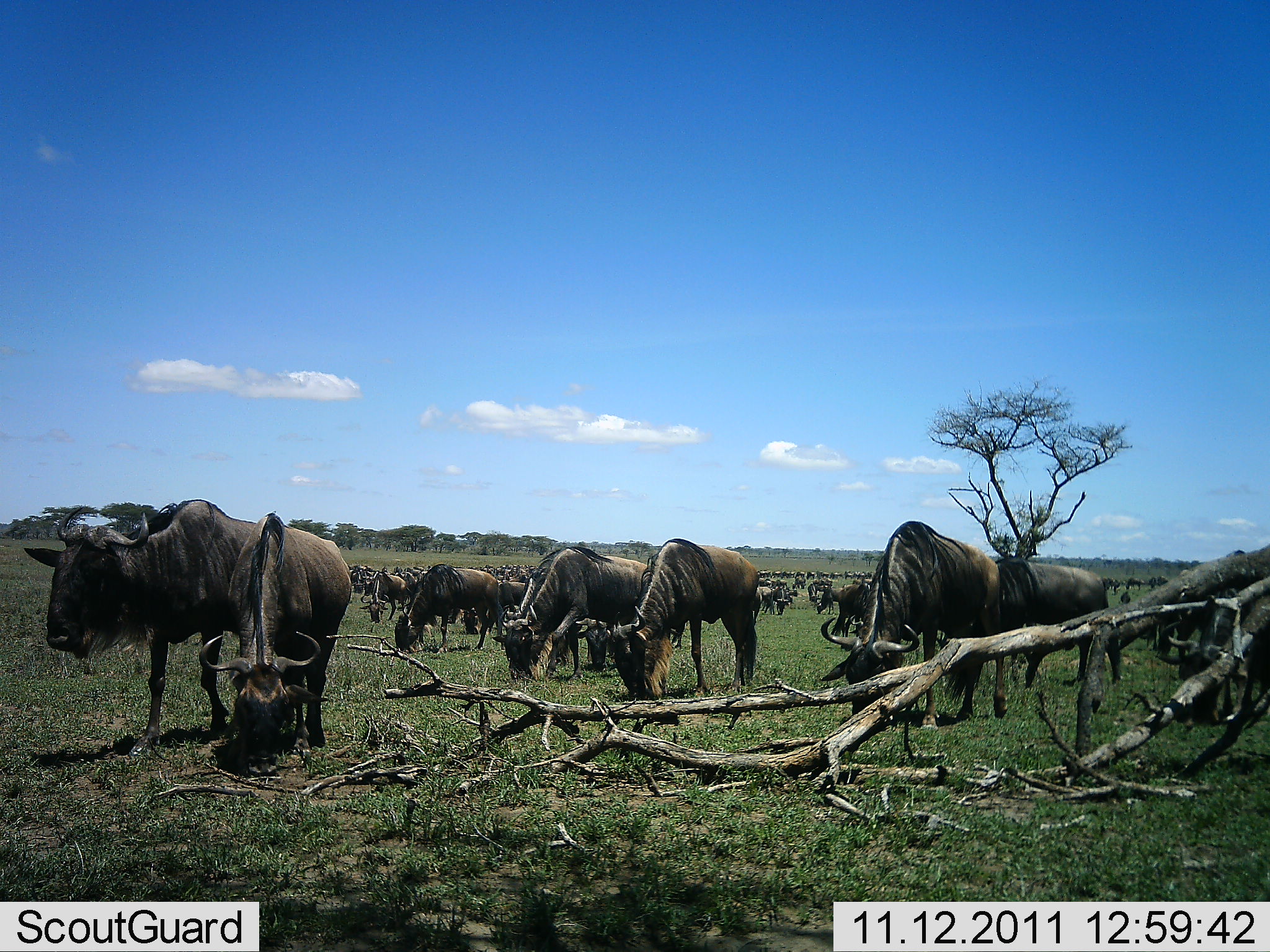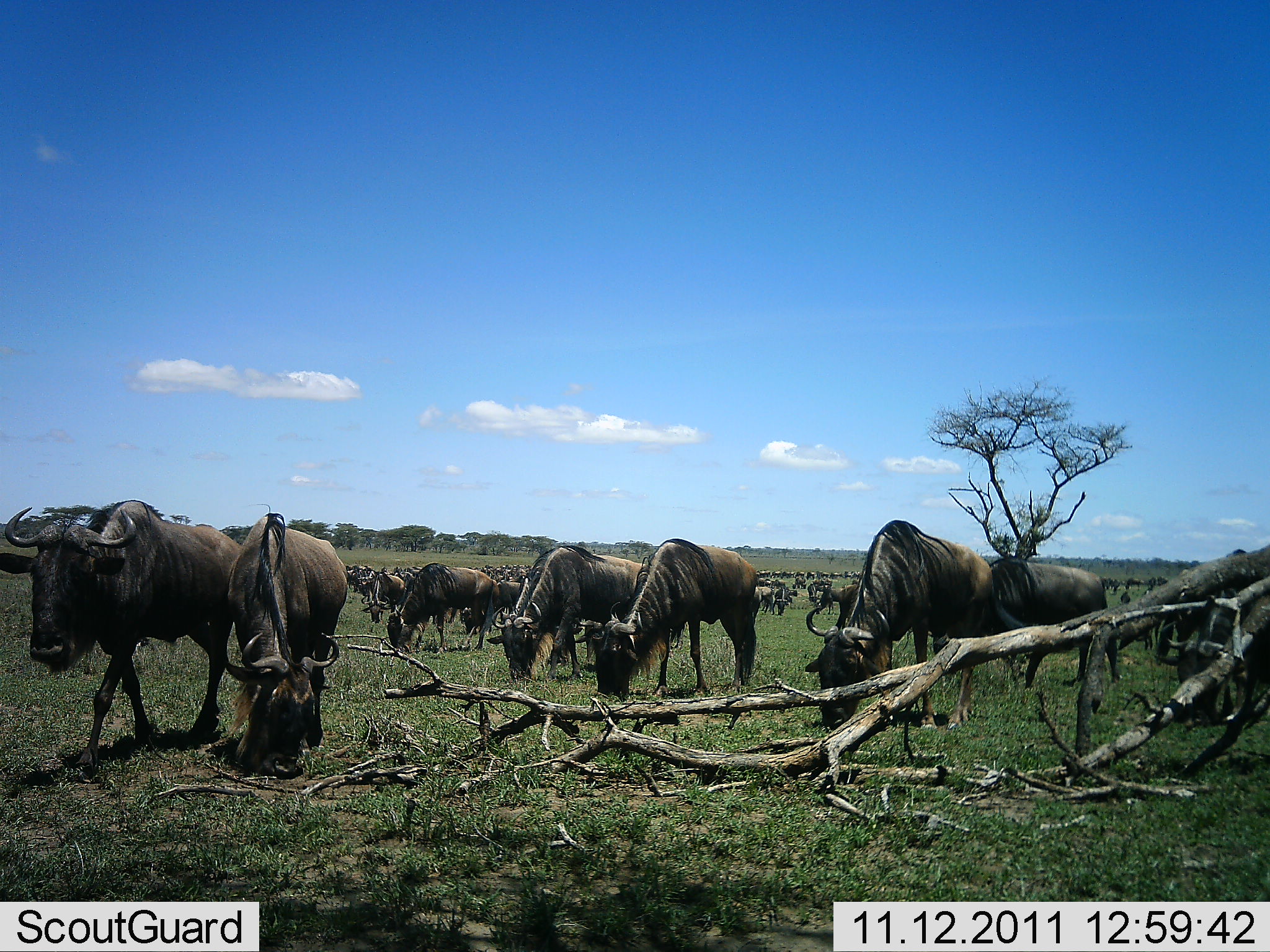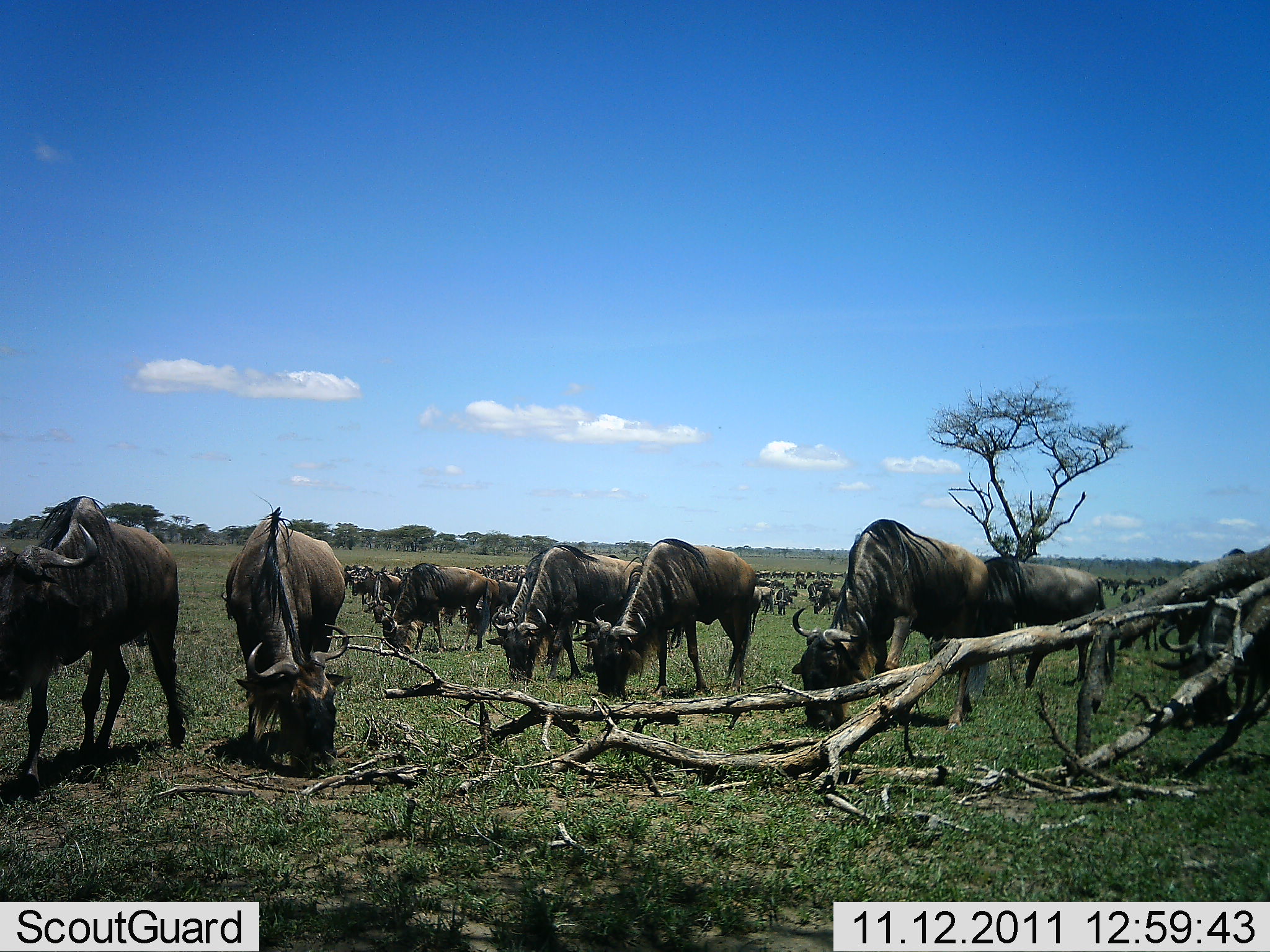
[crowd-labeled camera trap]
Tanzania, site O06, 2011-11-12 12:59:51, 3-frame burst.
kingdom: Animalia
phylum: Chordata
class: Mammalia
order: Artiodactyla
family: Bovidae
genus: Connochaetes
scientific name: Connochaetes taurinus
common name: blue wildebeest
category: wildebeest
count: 51+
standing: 50%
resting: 8%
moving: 8%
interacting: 0%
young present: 0%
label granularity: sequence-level